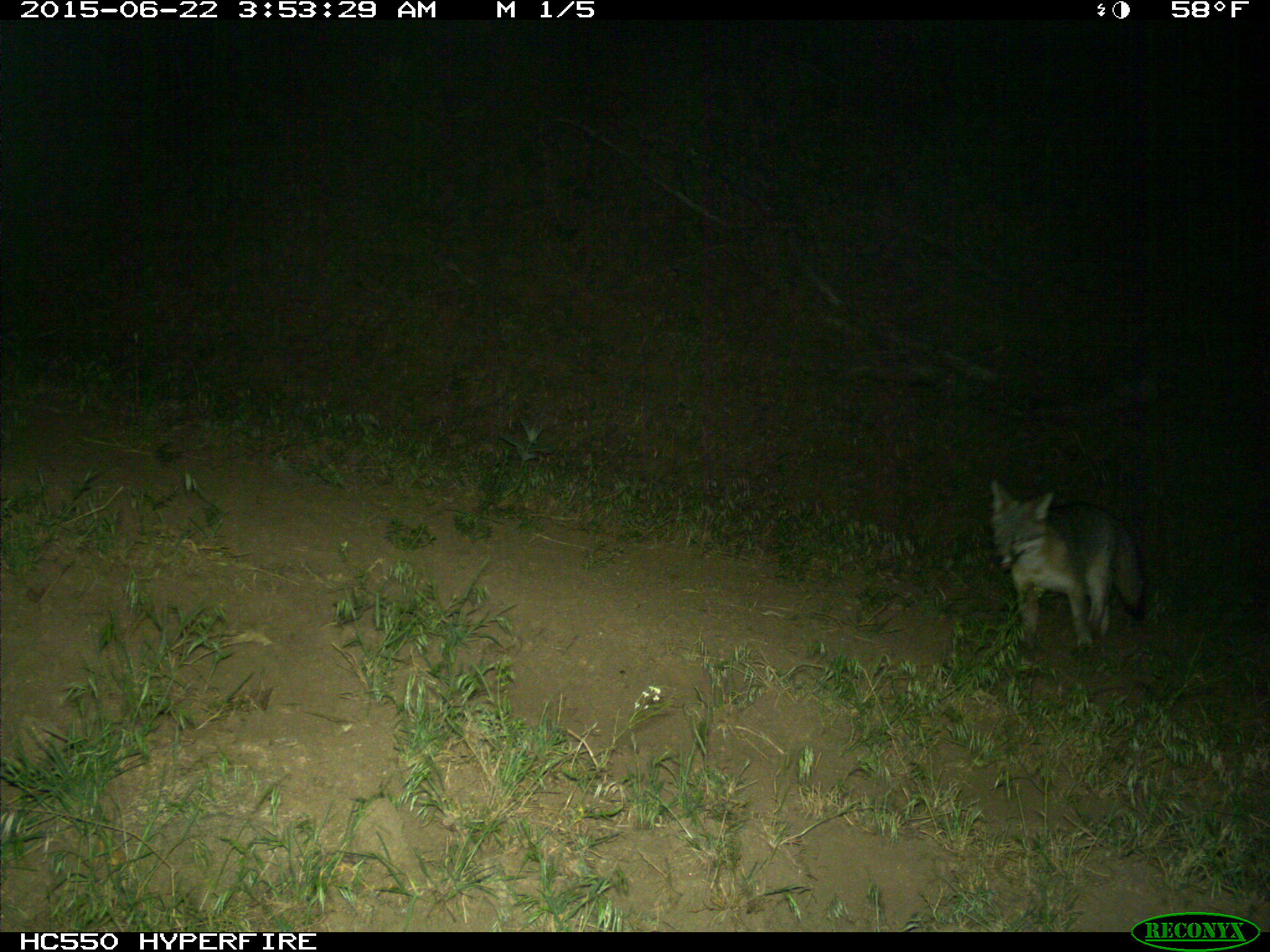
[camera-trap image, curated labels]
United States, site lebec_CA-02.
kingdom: Animalia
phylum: Chordata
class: Mammalia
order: Carnivora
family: Canidae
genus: Urocyon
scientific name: Urocyon cinereoargenteus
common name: gray fox